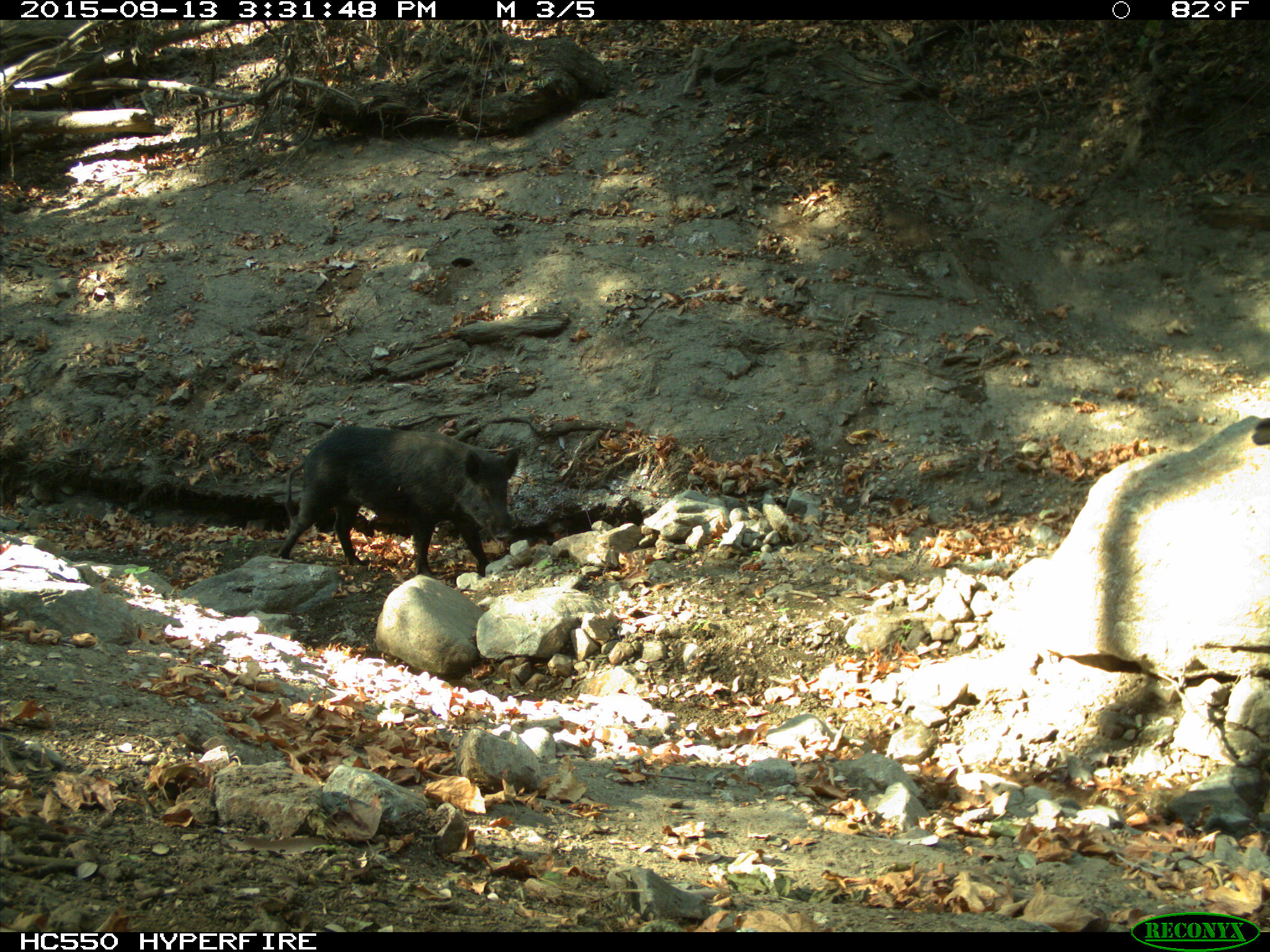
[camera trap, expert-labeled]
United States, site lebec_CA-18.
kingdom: Animalia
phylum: Chordata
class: Mammalia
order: Artiodactyla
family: Suidae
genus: Sus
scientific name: Sus scrofa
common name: wild boar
Sus scrofa (wild boar).